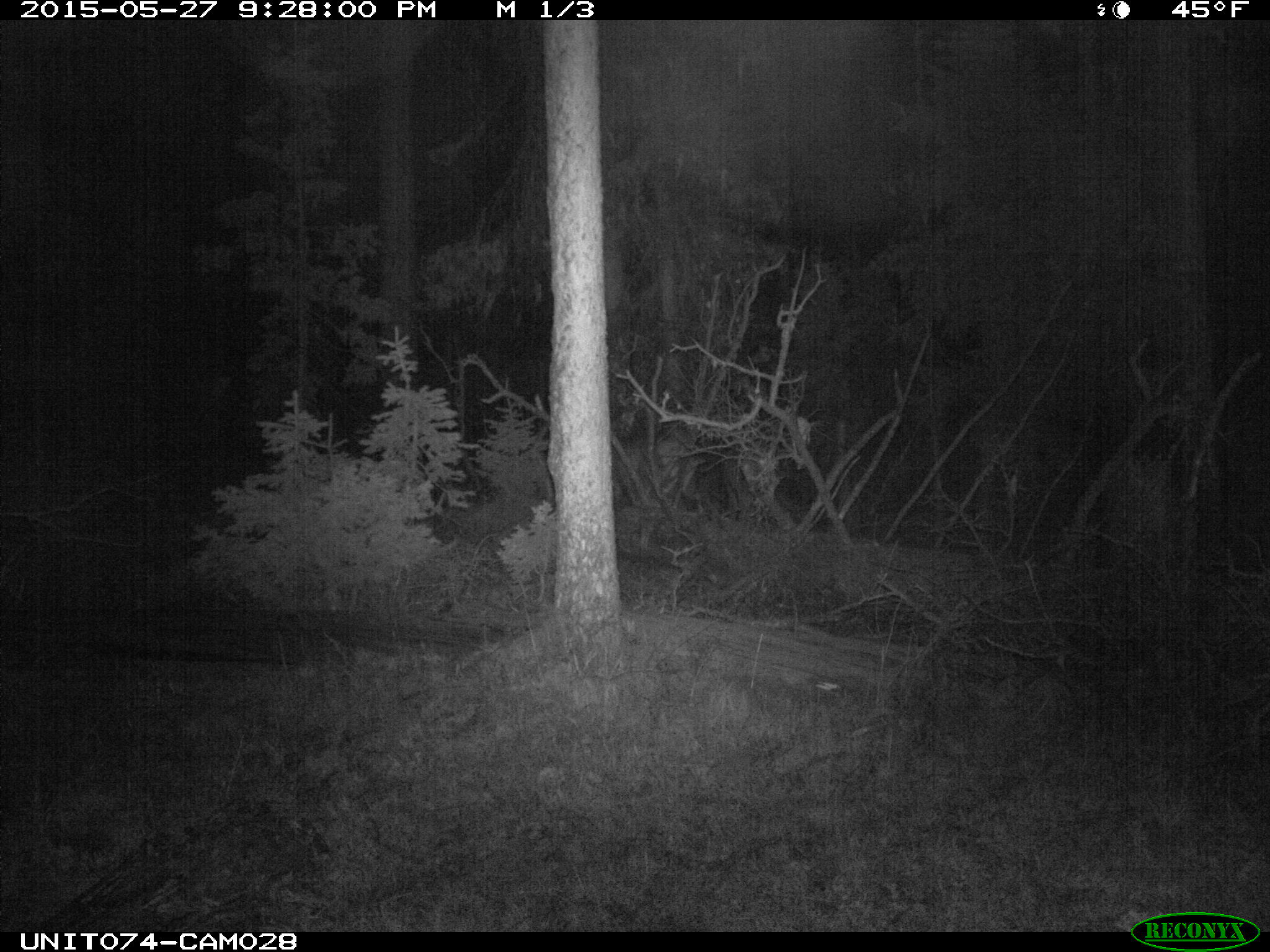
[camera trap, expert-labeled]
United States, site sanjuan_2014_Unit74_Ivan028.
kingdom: Animalia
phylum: Chordata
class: Mammalia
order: Artiodactyla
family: Cervidae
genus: Cervus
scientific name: Cervus elaphus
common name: red deer